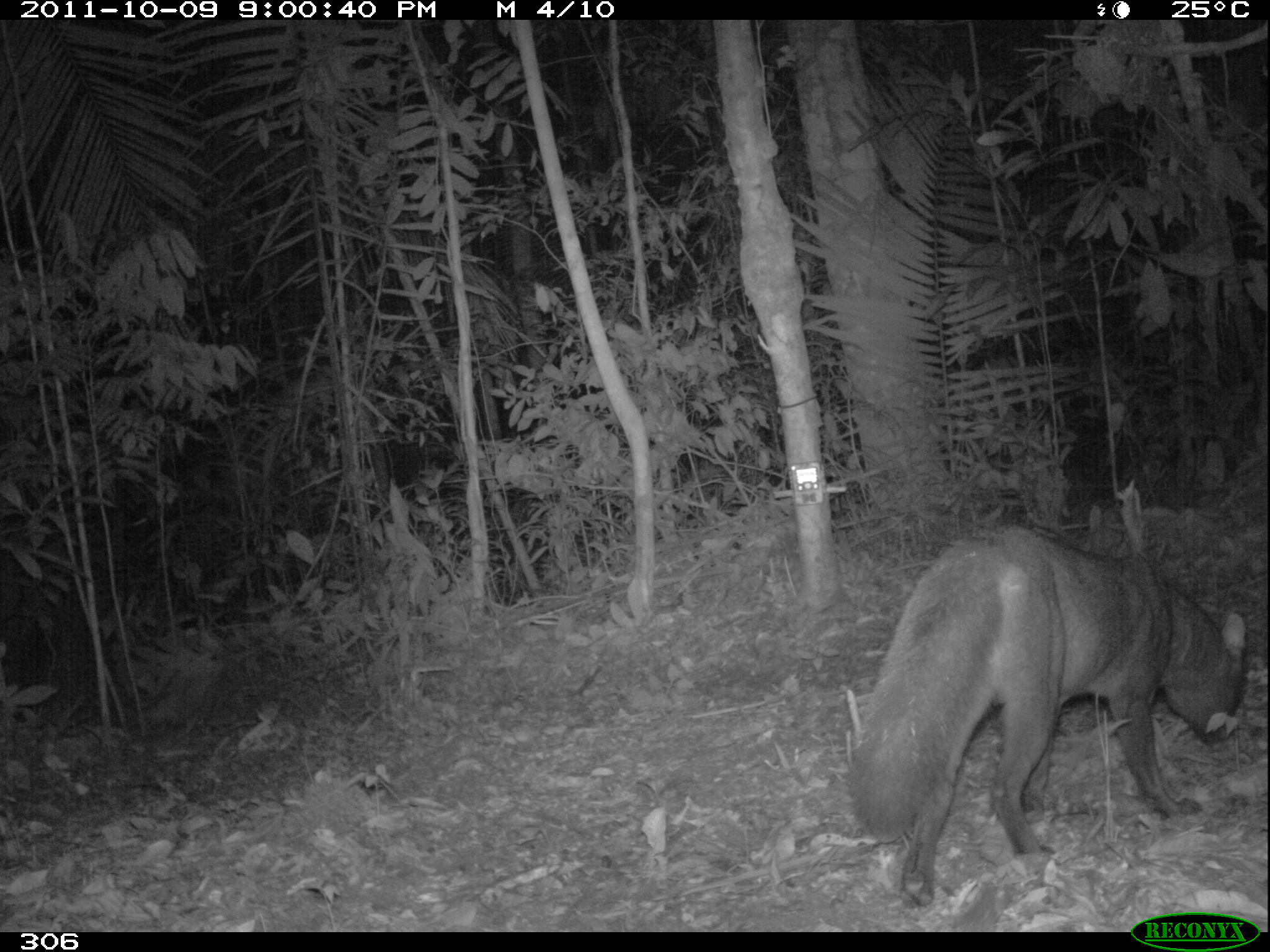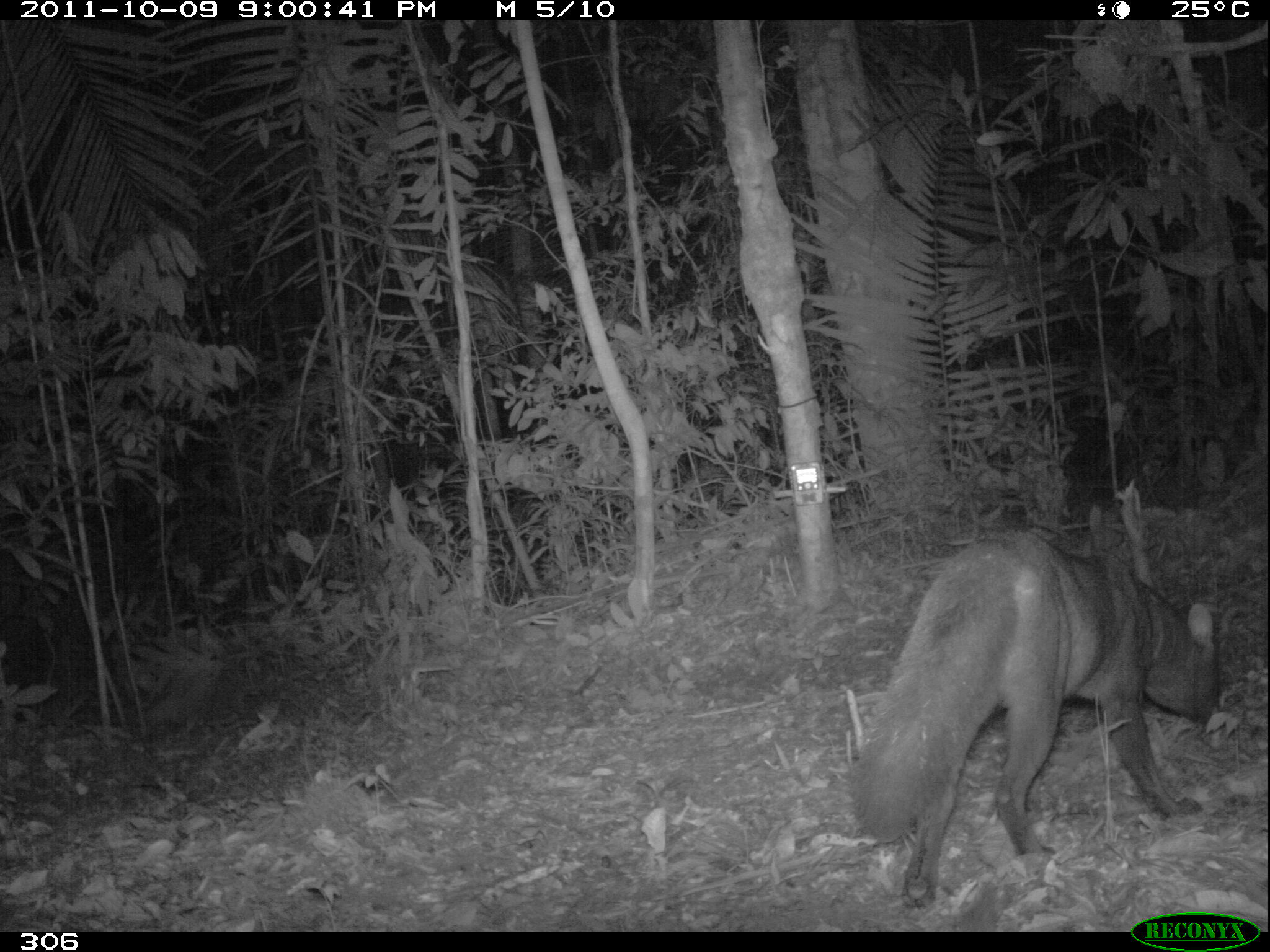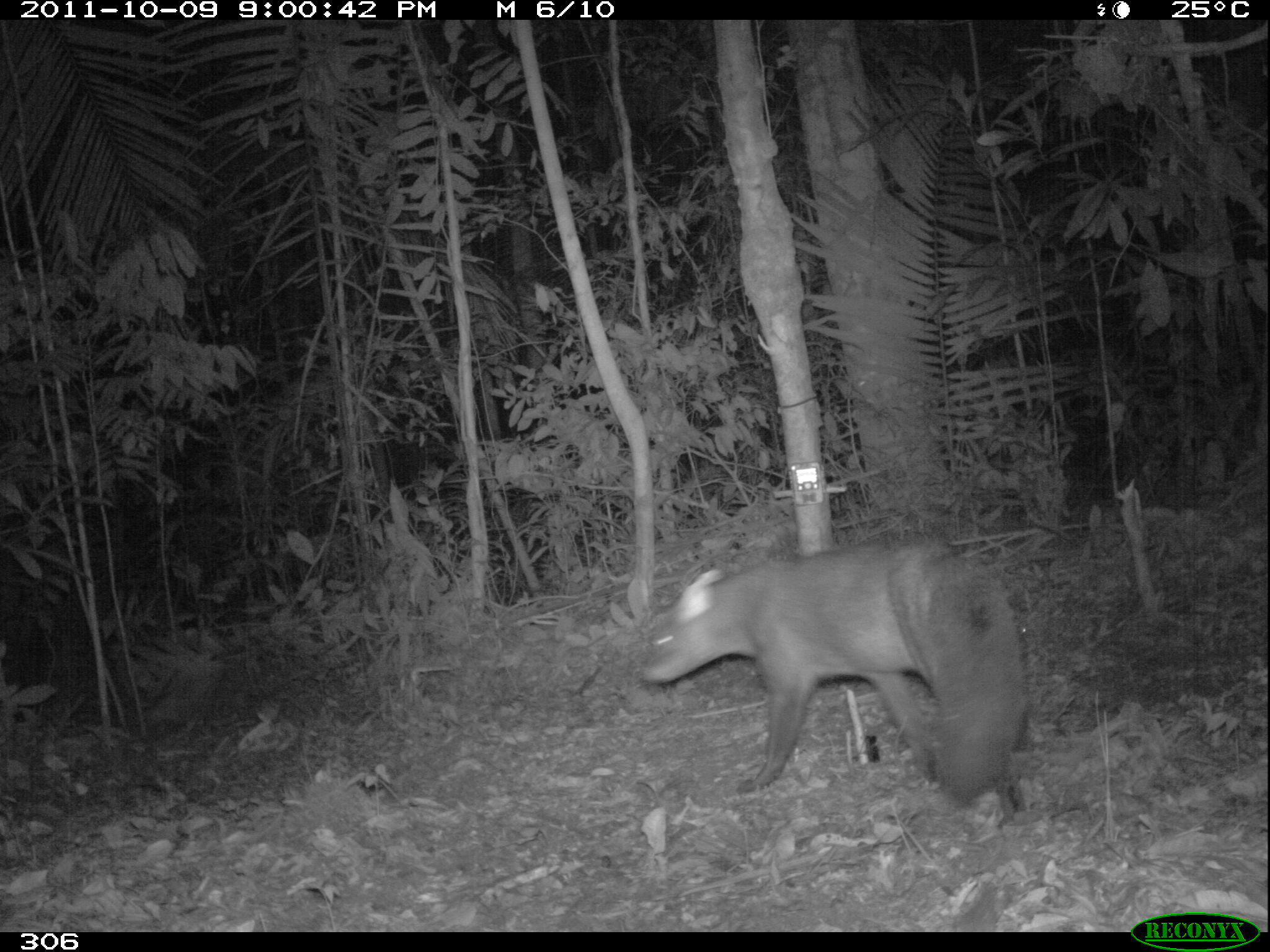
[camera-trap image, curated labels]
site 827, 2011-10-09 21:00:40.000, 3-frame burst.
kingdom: Animalia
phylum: Chordata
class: Mammalia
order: Carnivora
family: Canidae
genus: Atelocynus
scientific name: Atelocynus microtis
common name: short-eared dog